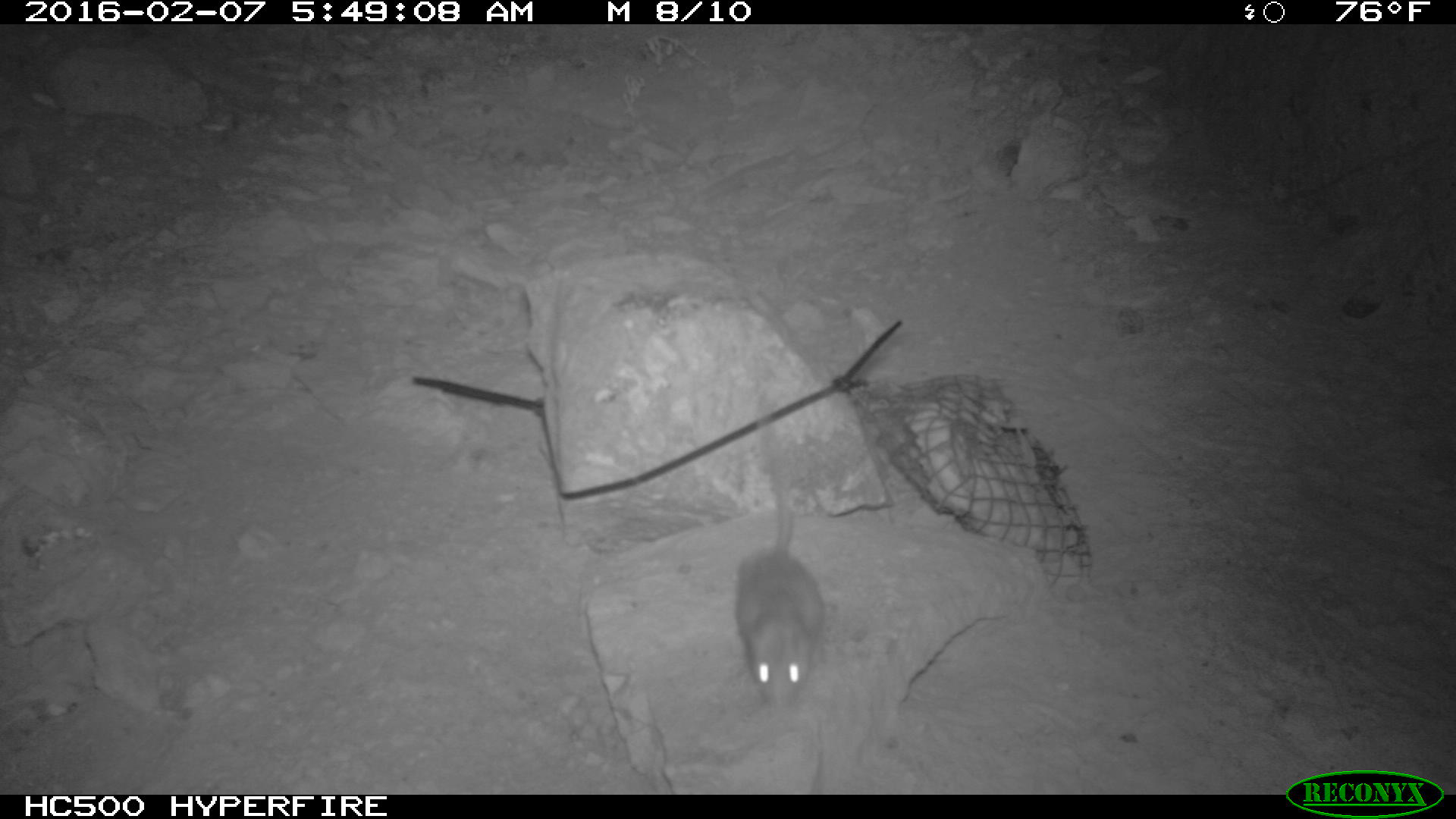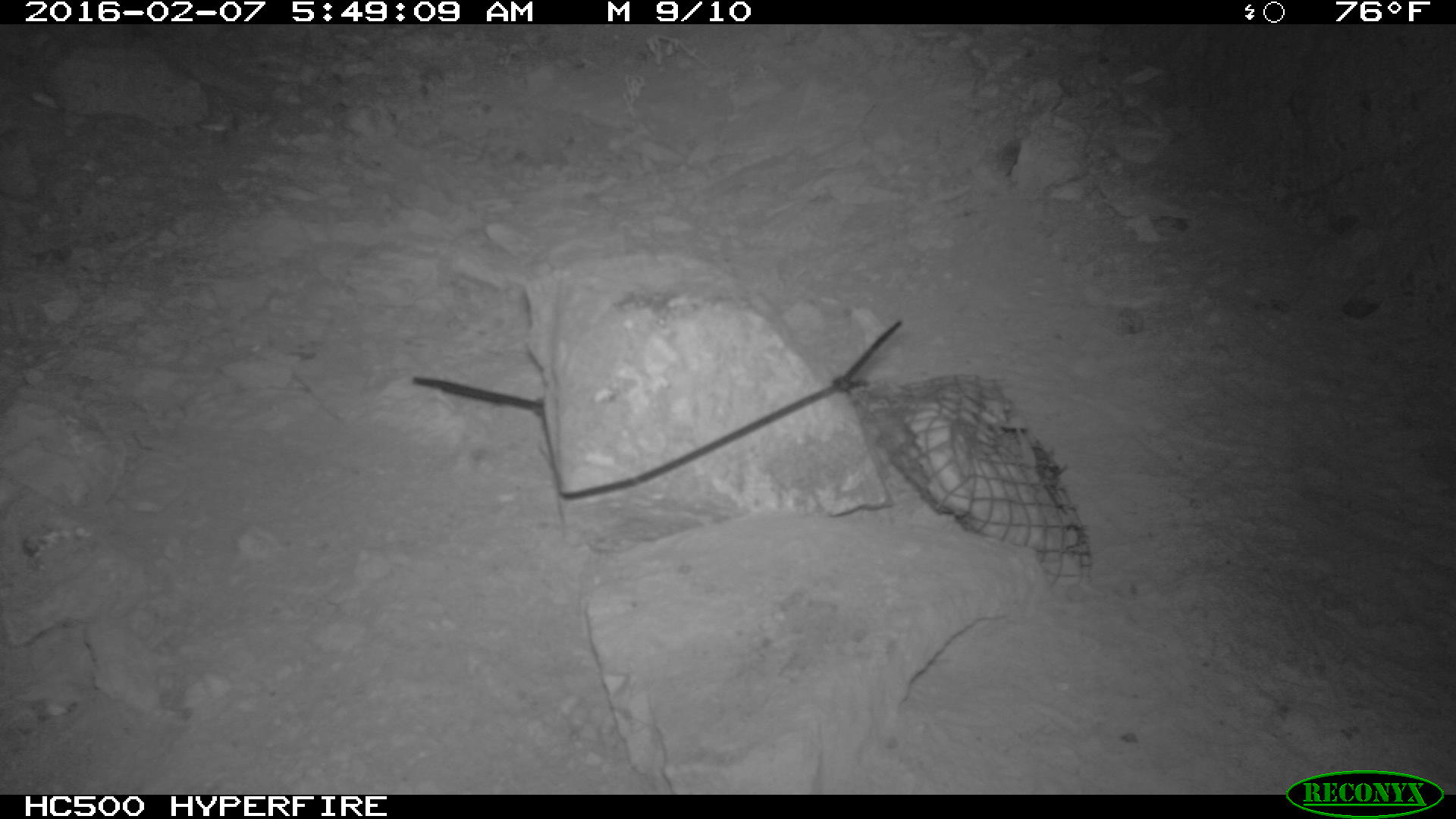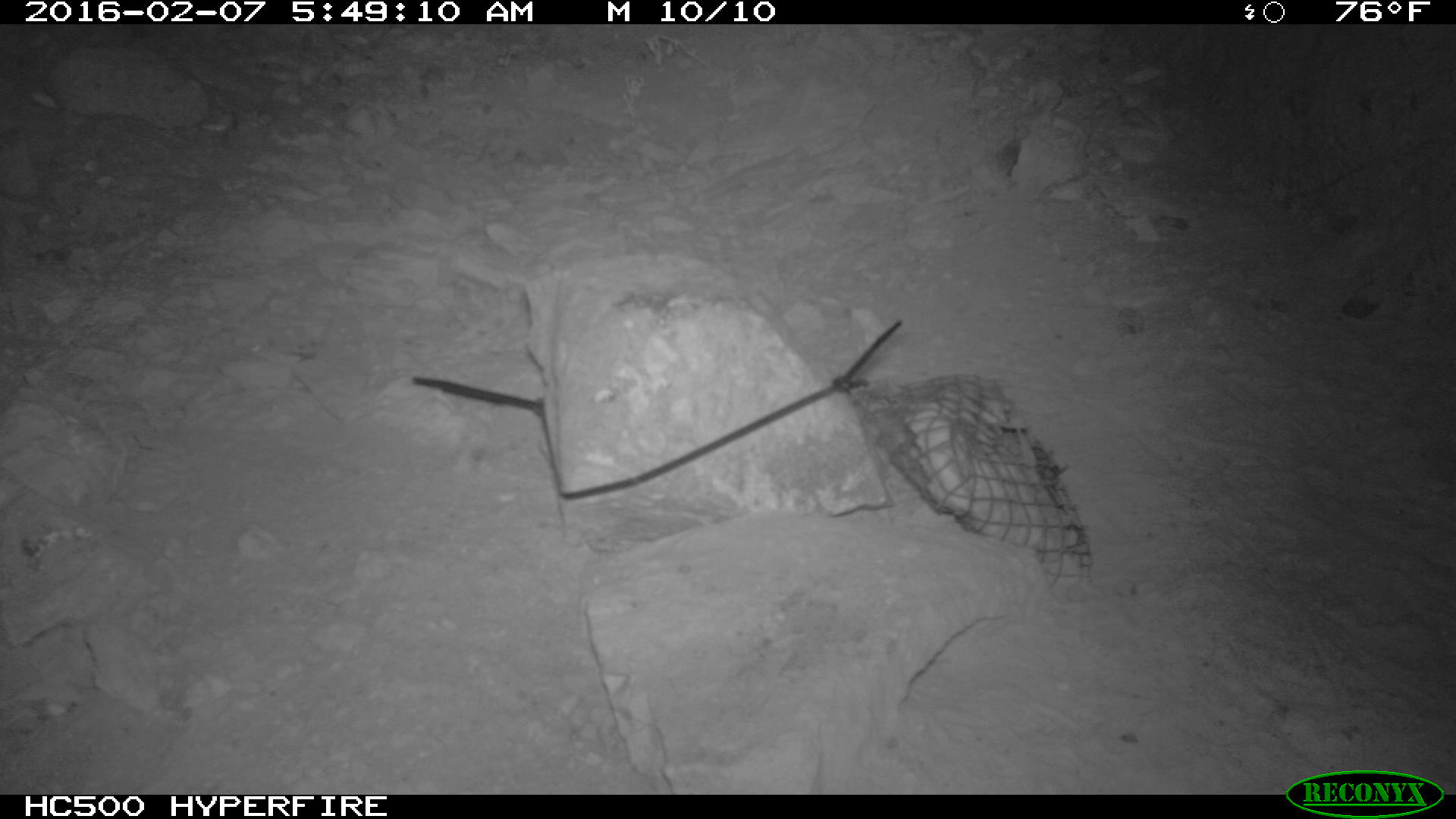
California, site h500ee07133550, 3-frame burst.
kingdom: Animalia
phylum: Chordata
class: Mammalia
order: Rodentia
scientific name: Rodentia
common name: rodent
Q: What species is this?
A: Rodent (Rodentia).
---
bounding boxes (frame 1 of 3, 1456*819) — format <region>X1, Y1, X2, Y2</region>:
rodent: <region>734, 402, 825, 720</region>